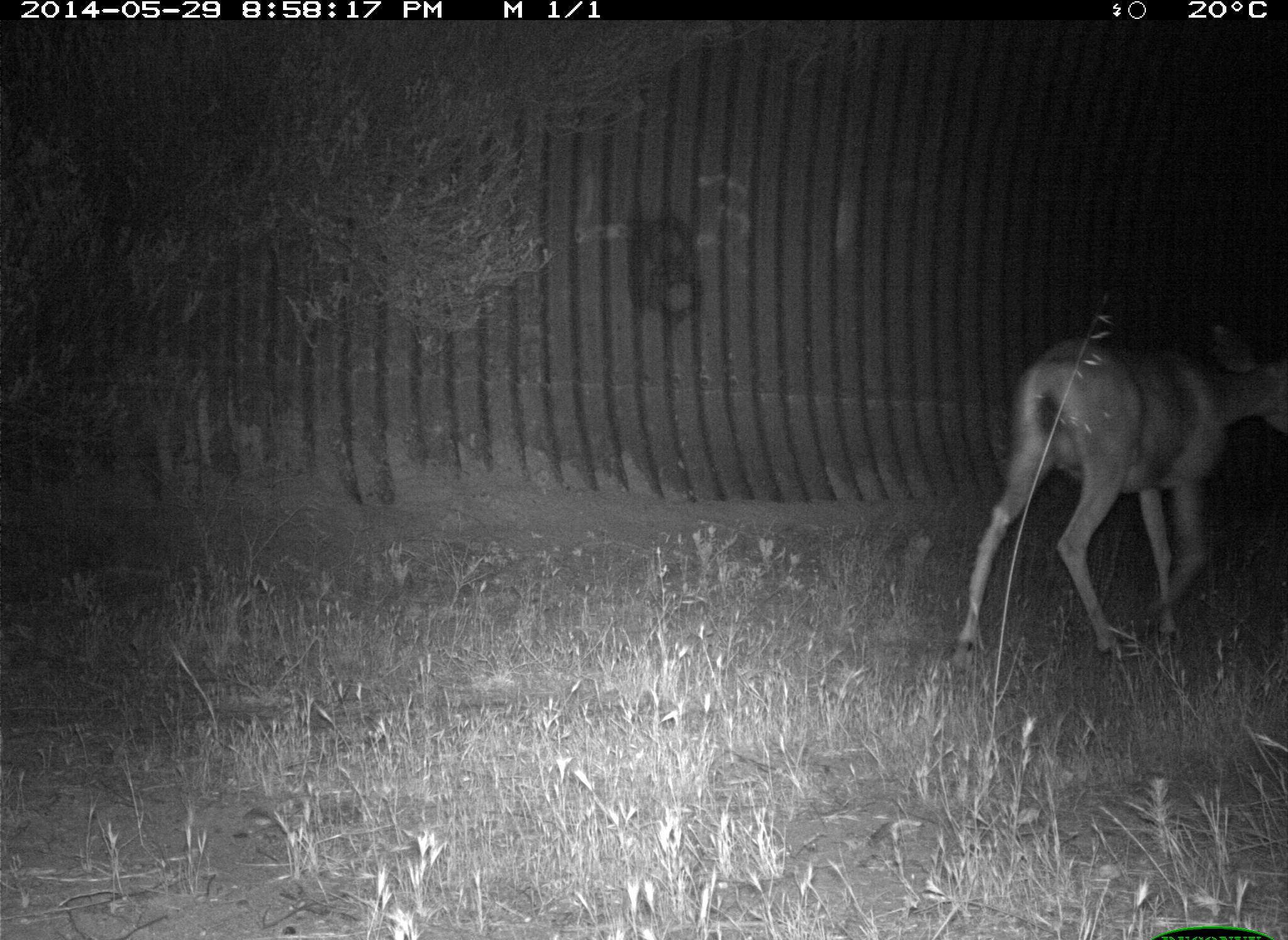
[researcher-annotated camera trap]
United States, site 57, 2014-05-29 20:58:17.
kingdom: Animalia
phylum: Chordata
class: Mammalia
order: Artiodactyla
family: Cervidae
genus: Odocoileus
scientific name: Odocoileus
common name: deer